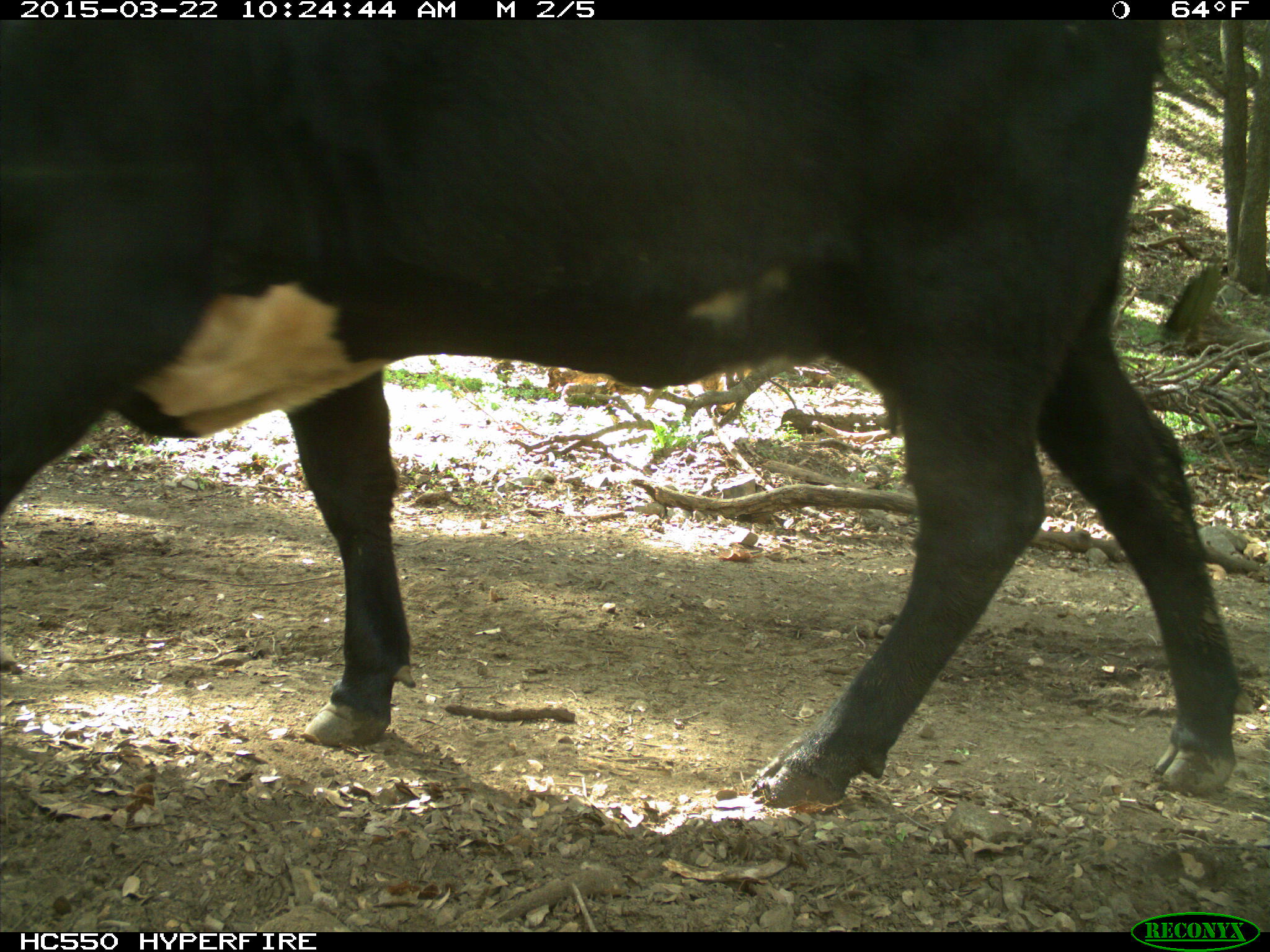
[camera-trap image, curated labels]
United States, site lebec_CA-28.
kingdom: Animalia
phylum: Chordata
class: Mammalia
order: Artiodactyla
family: Bovidae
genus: Bos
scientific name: Bos taurus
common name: domestic cow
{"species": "Bos taurus (domestic cow)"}